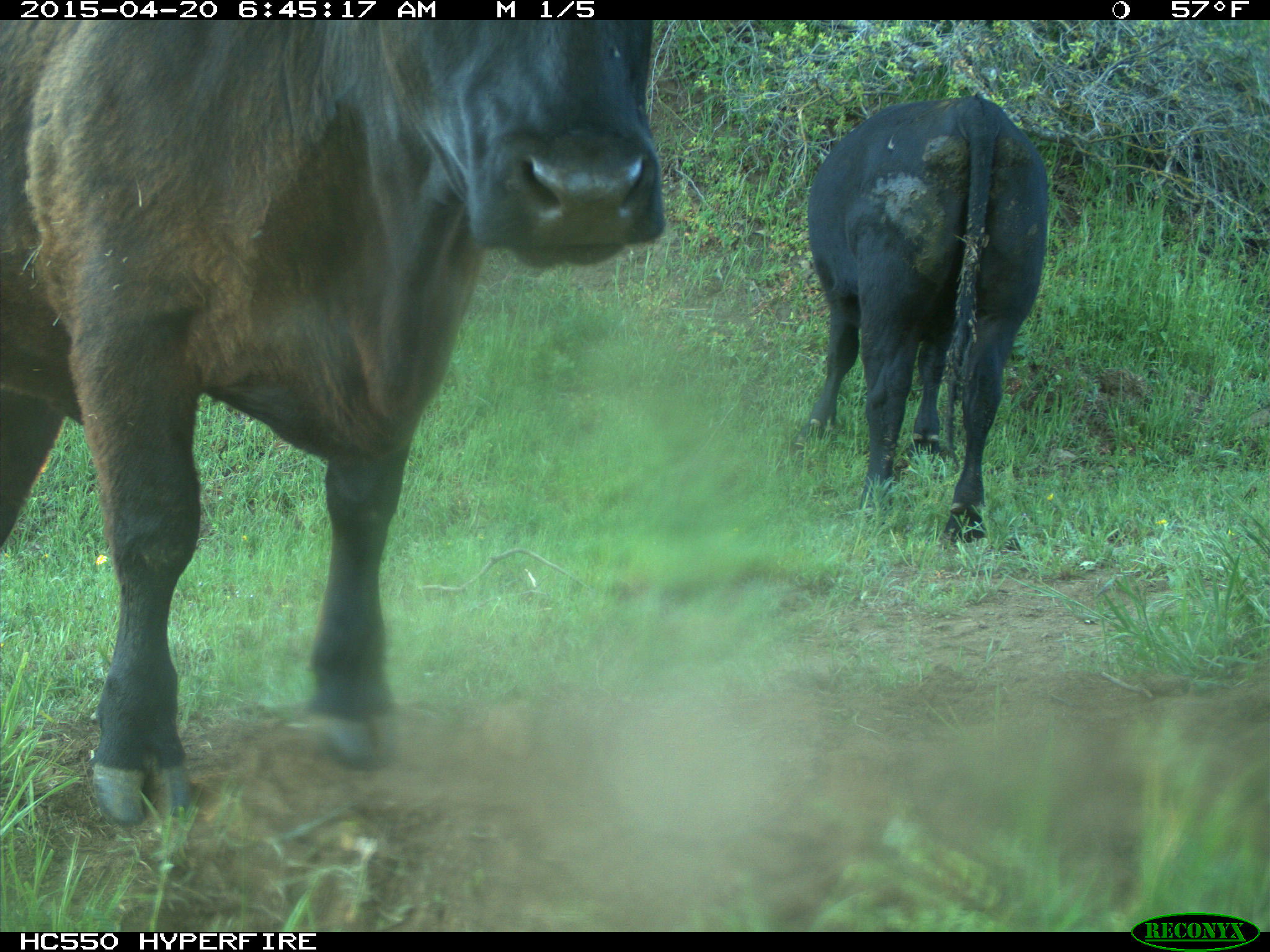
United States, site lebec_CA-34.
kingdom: Animalia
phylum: Chordata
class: Mammalia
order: Artiodactyla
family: Bovidae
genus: Bos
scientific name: Bos taurus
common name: domestic cow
Bos taurus (domestic cow).